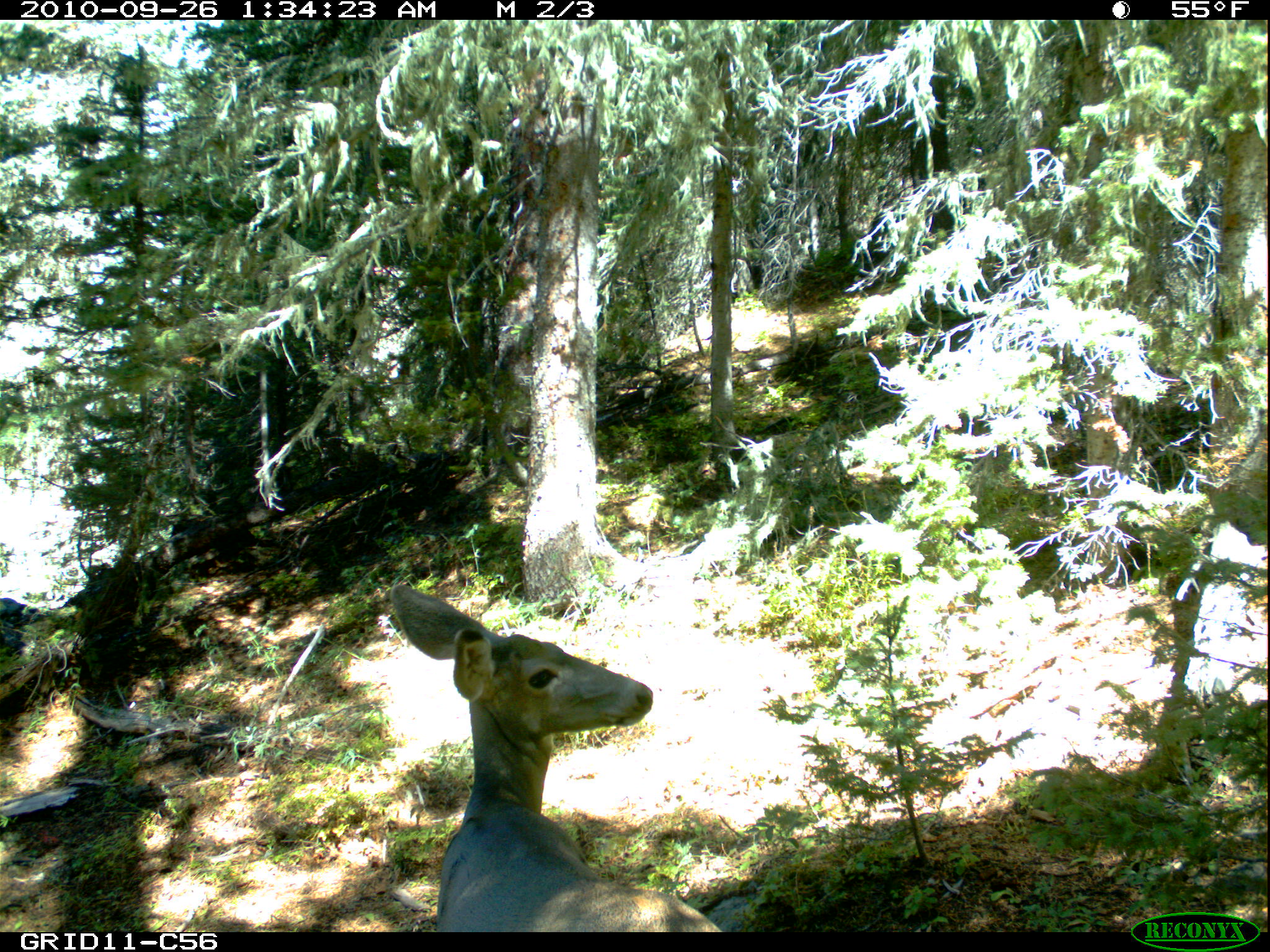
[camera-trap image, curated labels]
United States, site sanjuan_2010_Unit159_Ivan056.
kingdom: Animalia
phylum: Chordata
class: Mammalia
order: Artiodactyla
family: Cervidae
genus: Odocoileus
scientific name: Odocoileus hemionus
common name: mule deer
Odocoileus hemionus (mule deer).